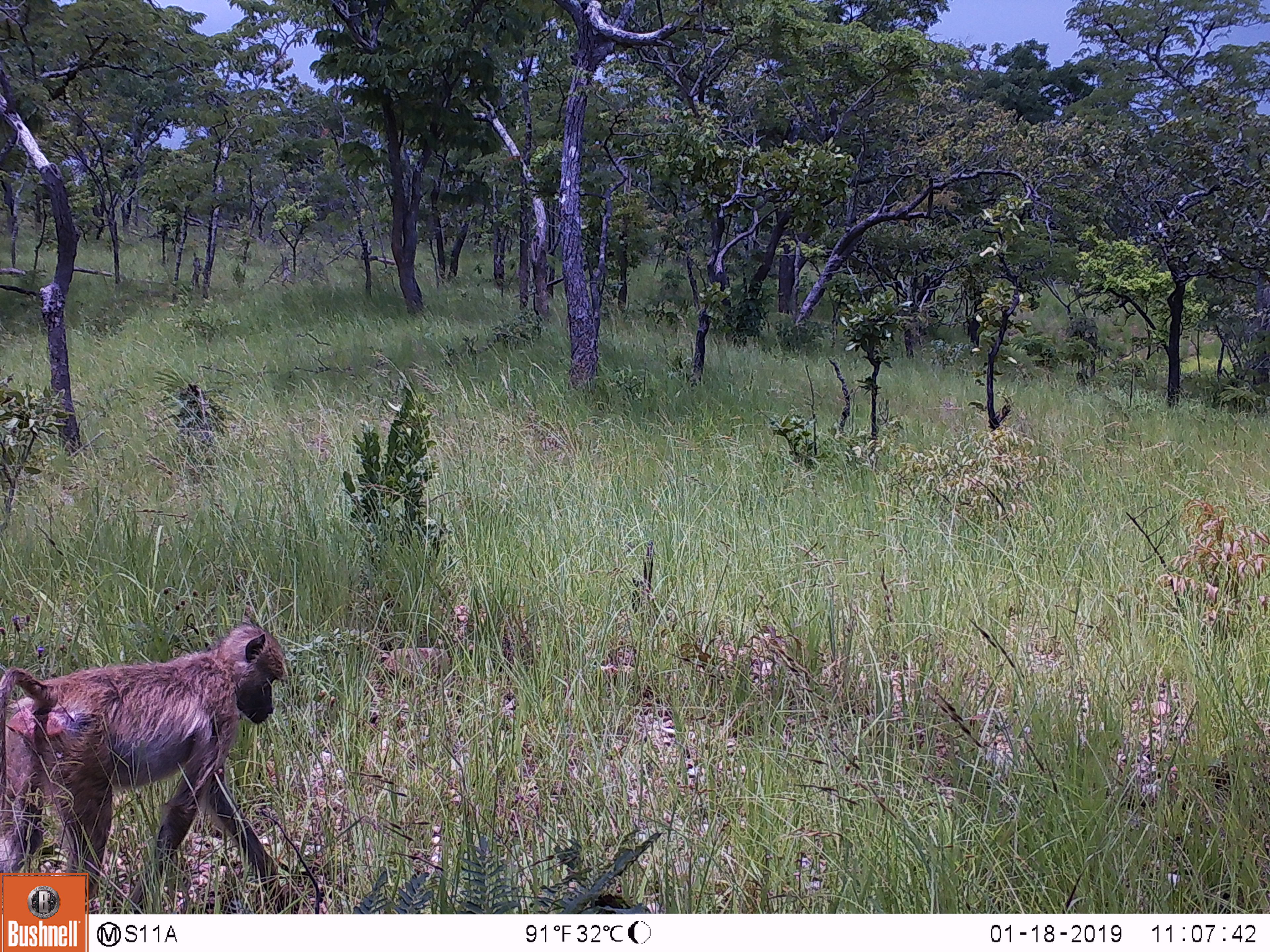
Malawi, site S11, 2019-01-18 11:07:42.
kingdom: Animalia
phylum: Chordata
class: Mammalia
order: Primates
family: Cercopithecidae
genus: Papio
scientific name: Papio cynocephalus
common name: yellow baboon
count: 1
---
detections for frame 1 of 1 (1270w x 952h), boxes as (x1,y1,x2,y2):
yellow baboon: (0,621,298,869)